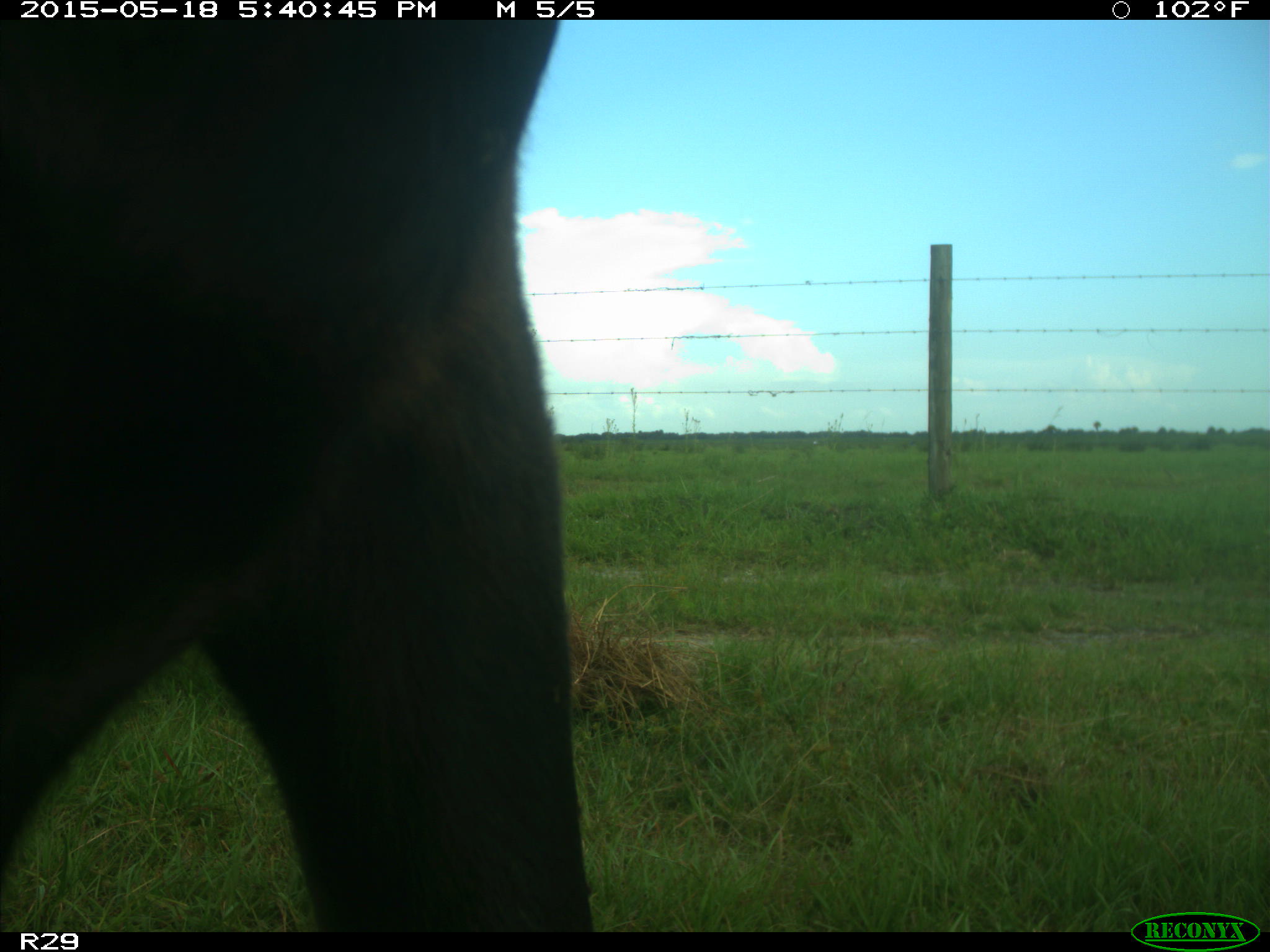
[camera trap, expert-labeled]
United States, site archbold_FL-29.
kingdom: Animalia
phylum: Chordata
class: Mammalia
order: Artiodactyla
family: Bovidae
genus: Bos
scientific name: Bos taurus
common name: domestic cow